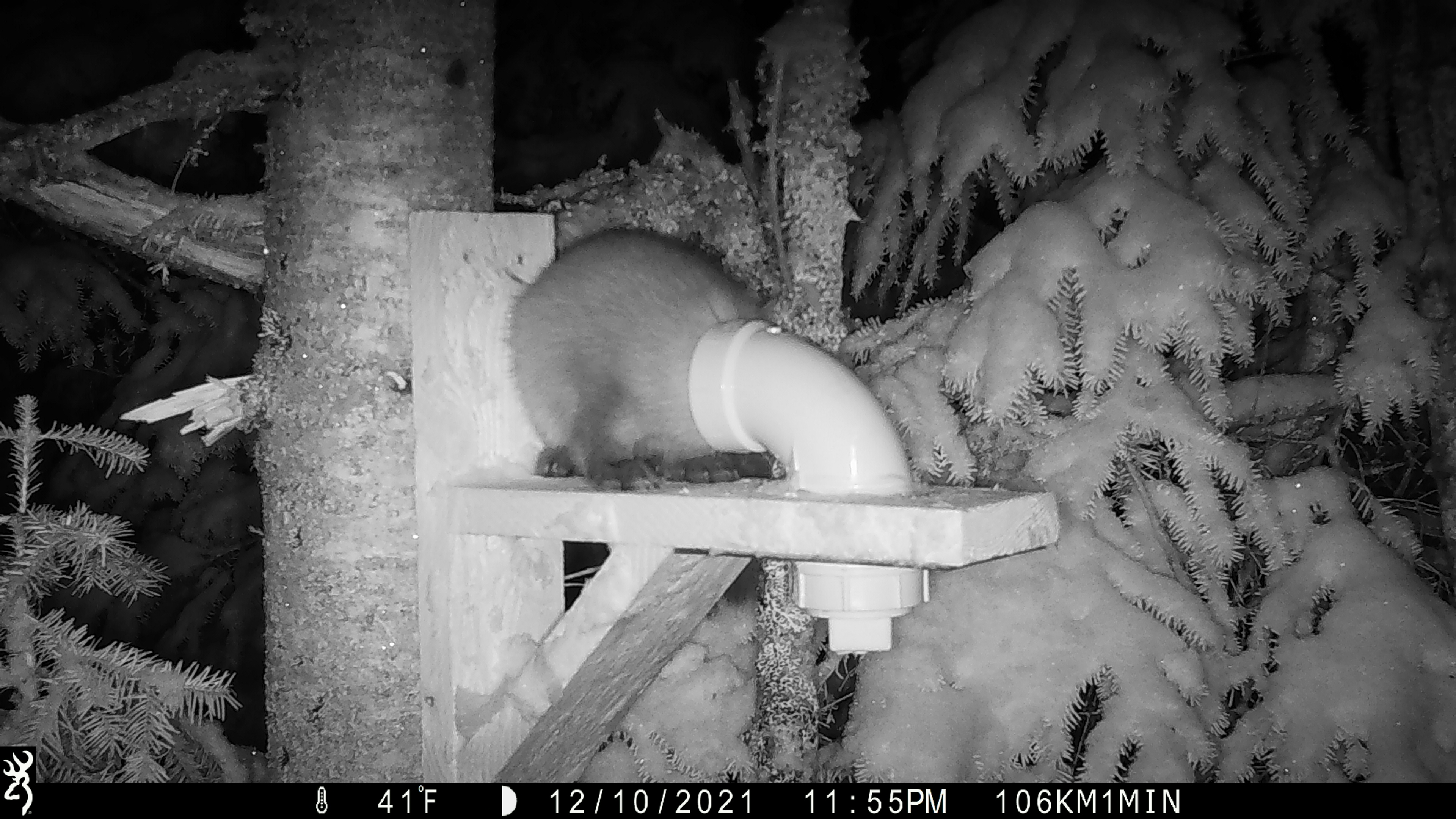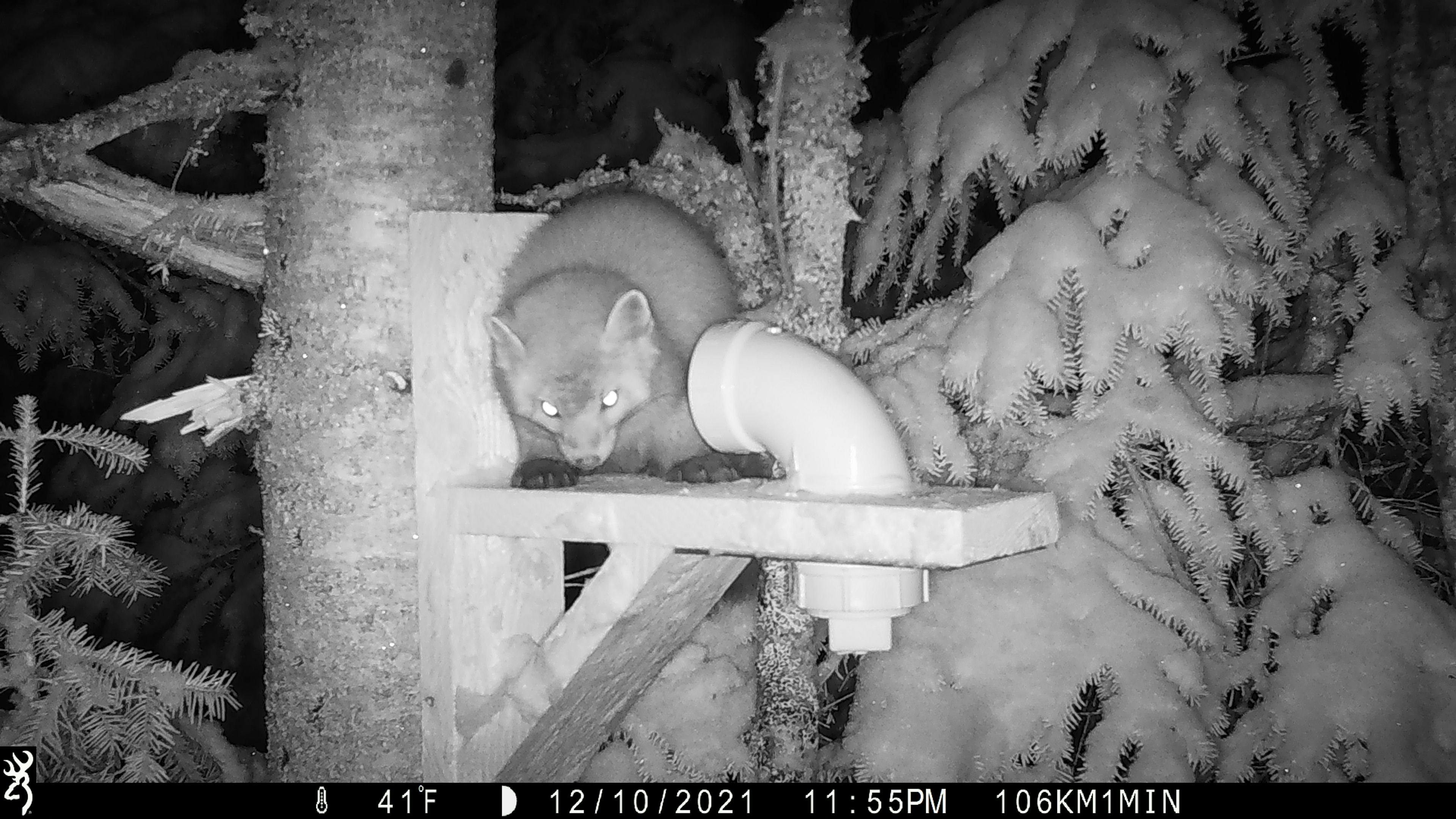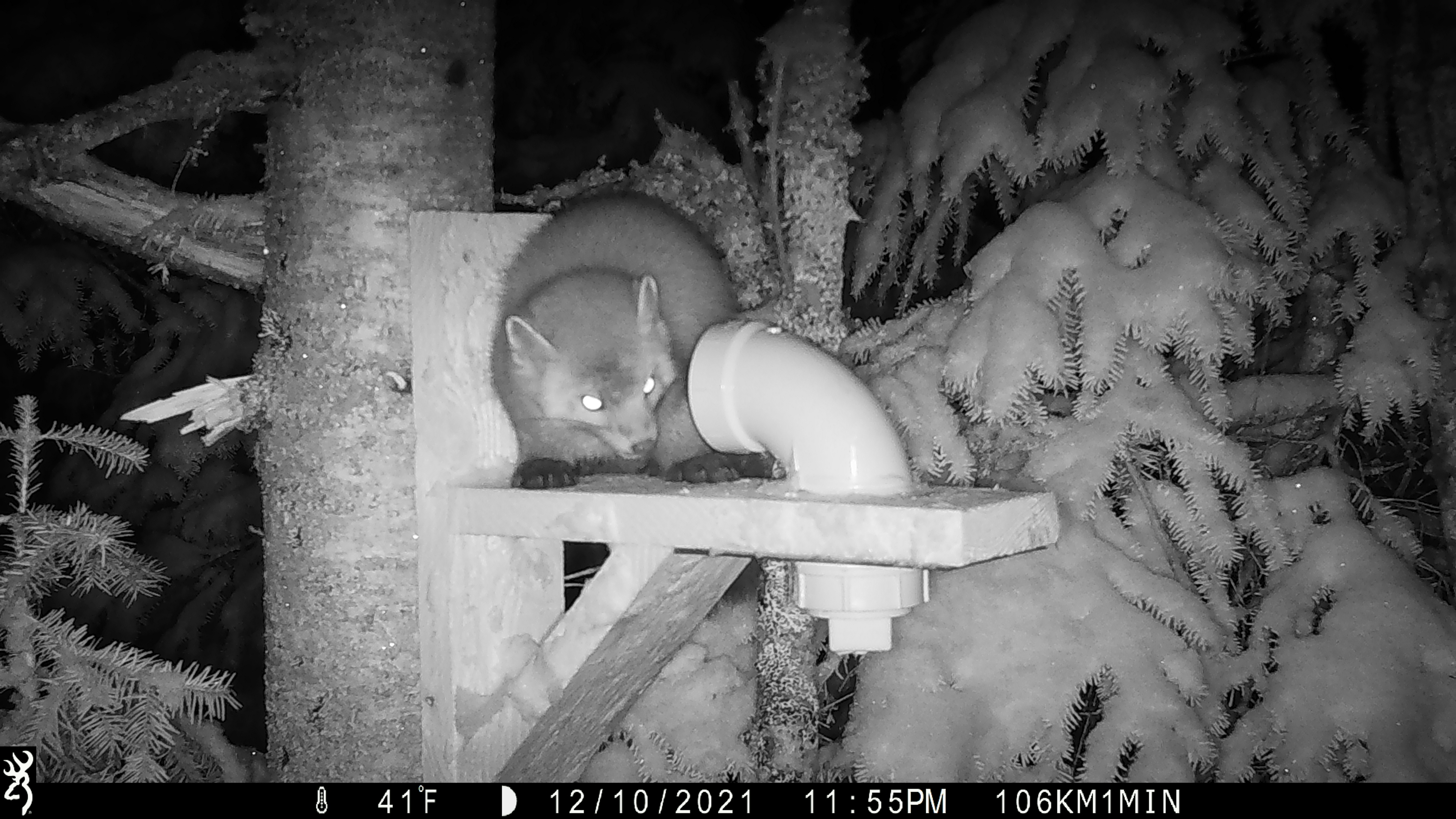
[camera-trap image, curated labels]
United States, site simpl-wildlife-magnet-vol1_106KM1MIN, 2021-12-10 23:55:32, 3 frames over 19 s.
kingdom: Animalia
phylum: Chordata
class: Mammalia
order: Carnivora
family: Mustelidae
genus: Martes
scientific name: Martes americana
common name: american marten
American marten (Martes americana).